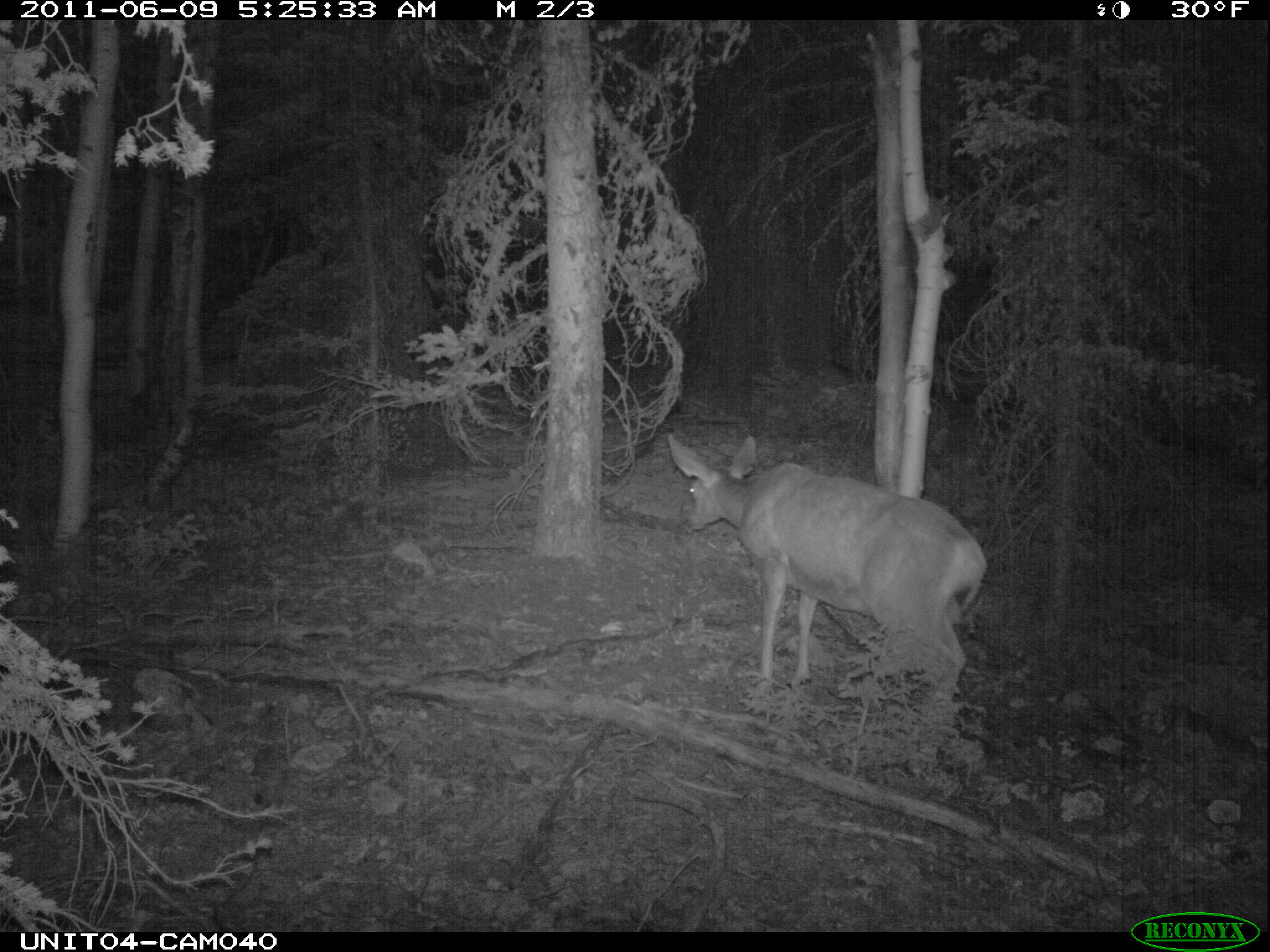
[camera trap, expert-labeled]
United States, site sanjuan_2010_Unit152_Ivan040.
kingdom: Animalia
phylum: Chordata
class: Mammalia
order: Artiodactyla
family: Cervidae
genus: Odocoileus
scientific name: Odocoileus hemionus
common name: mule deer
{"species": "Odocoileus hemionus (mule deer)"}